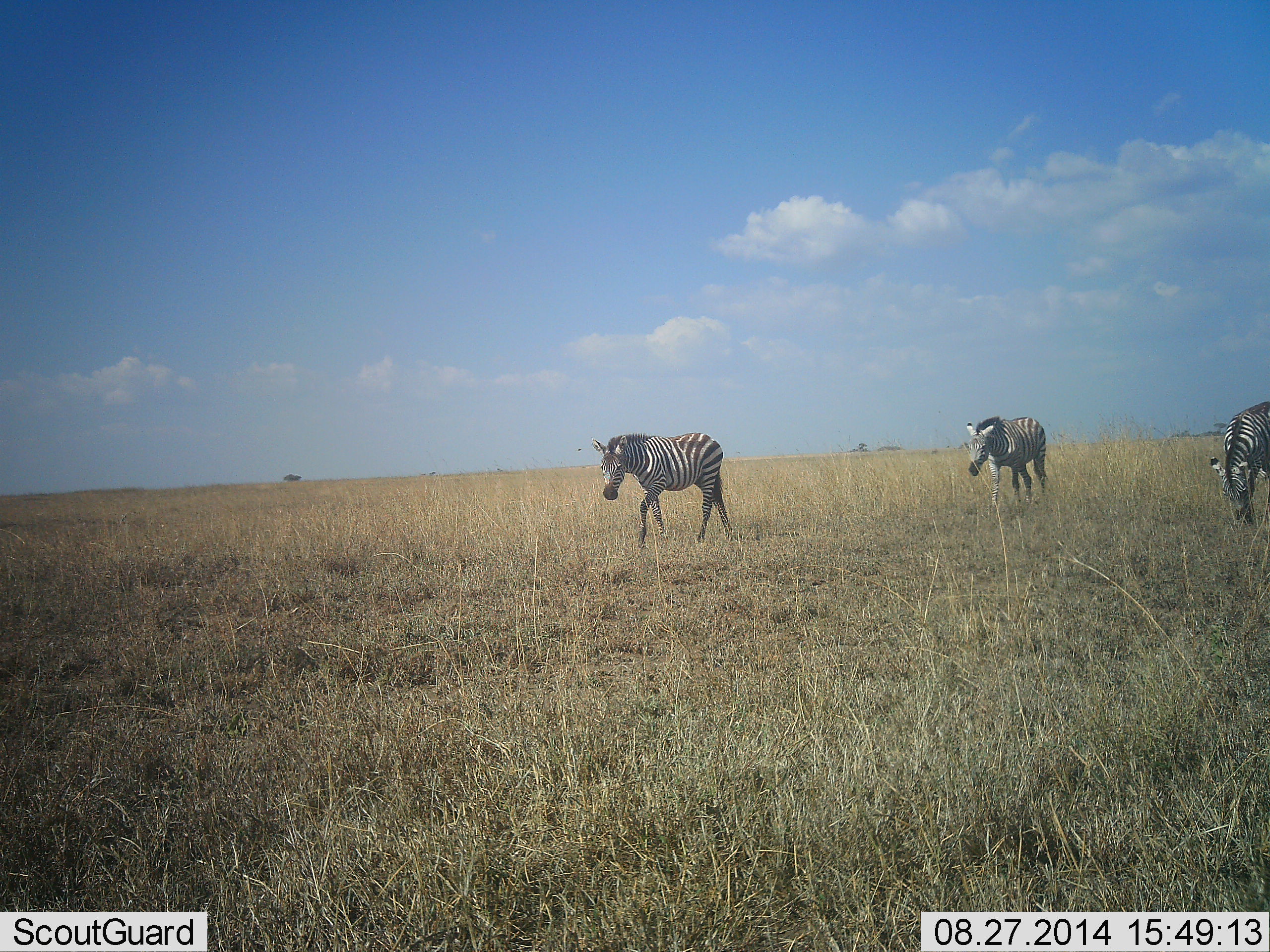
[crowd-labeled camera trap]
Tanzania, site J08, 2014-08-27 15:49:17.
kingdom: Animalia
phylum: Chordata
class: Mammalia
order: Perissodactyla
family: Equidae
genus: Equus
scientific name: Equus quagga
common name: plains zebra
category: zebra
Zebra (plains zebra) (Equus quagga), count 3. Behavior (volunteer vote fractions): standing 20%, resting 0%, moving 80%, interacting 0%. Young present (vote fraction): 0%. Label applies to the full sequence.